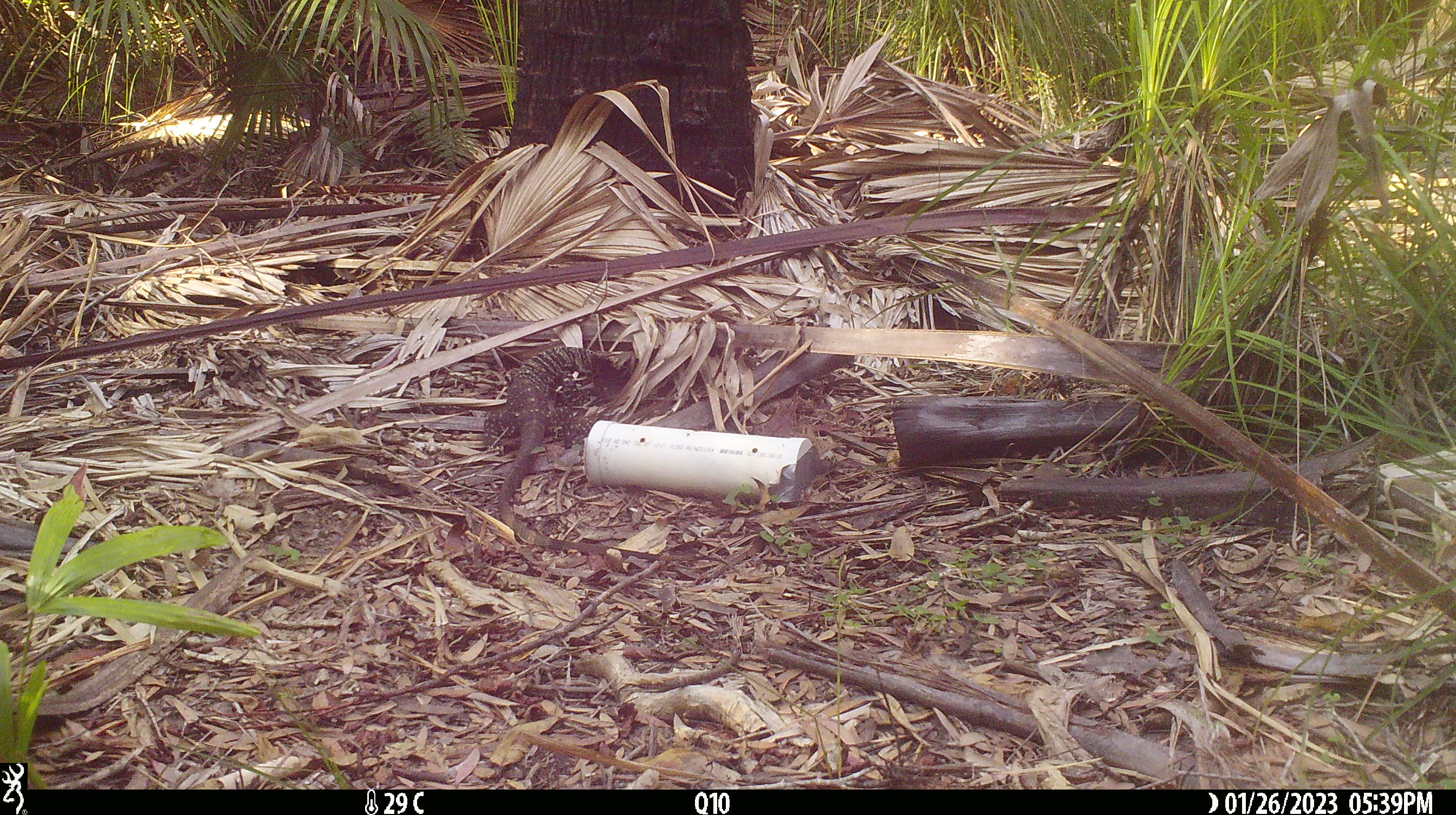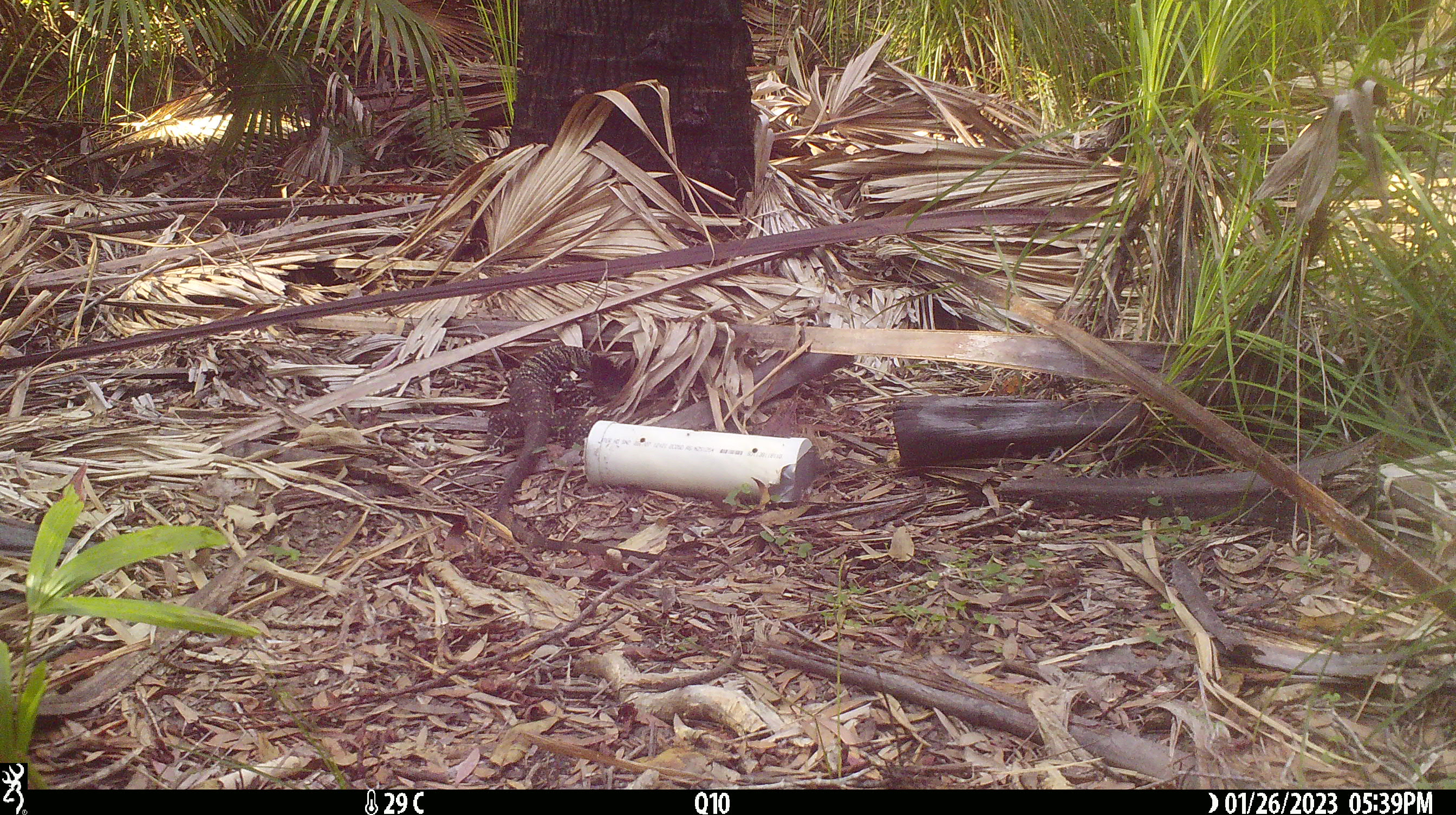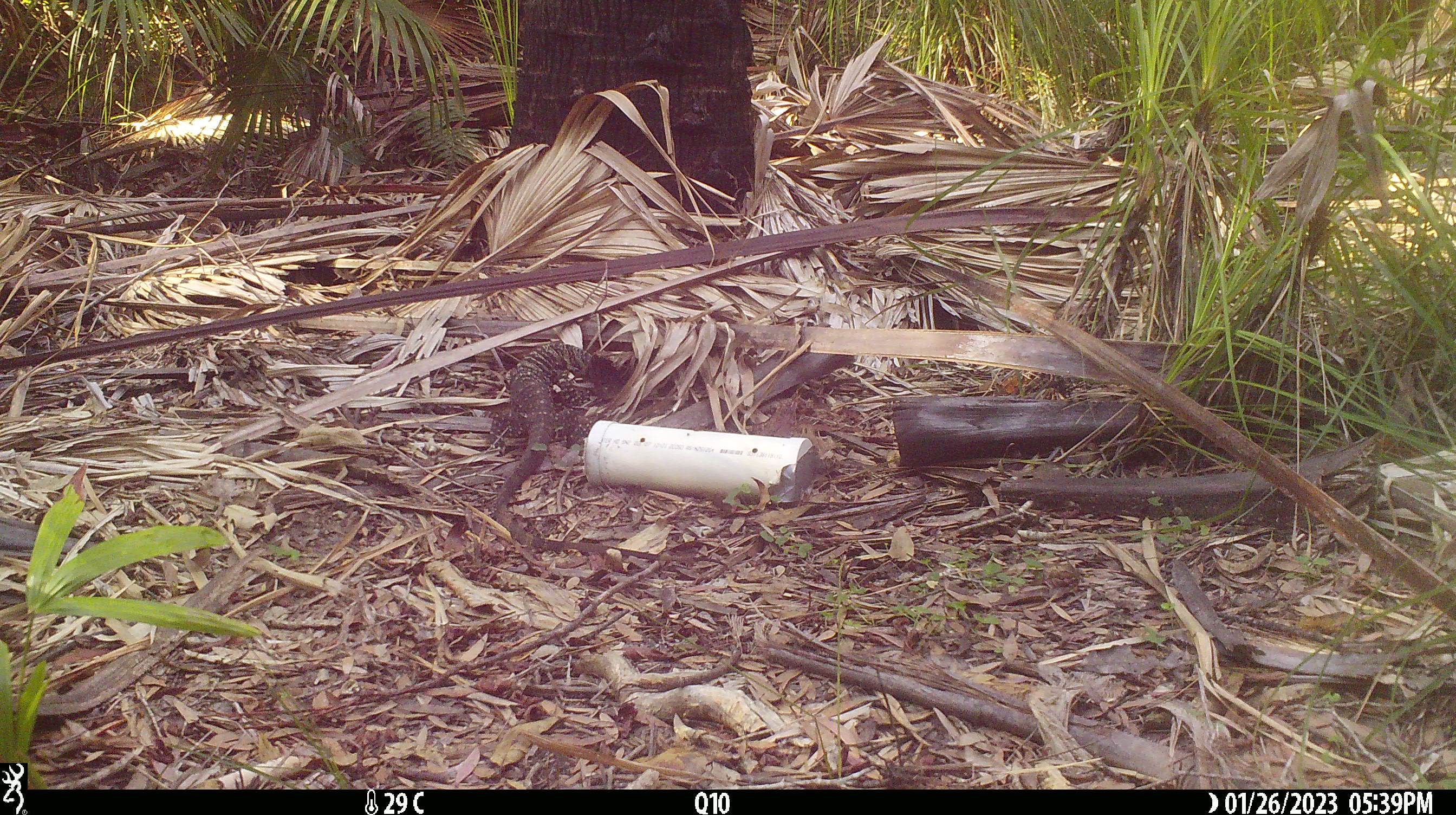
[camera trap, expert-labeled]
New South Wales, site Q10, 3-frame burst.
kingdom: Animalia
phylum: Chordata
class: Reptilia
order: Squamata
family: Varanidae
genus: Varanus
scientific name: Varanus varius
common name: lace monitor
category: goanna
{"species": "goanna (lace monitor) (Varanus varius)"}